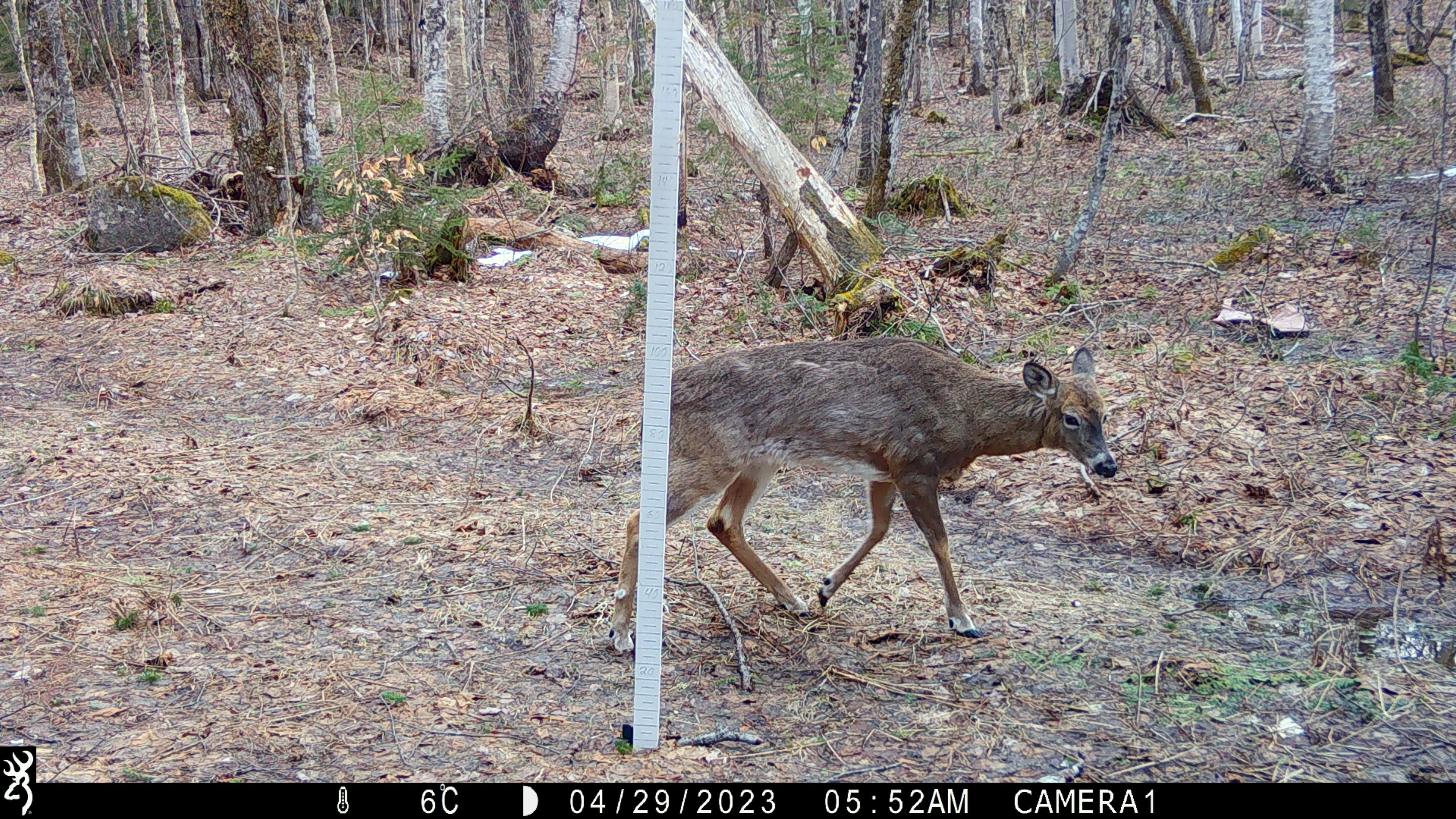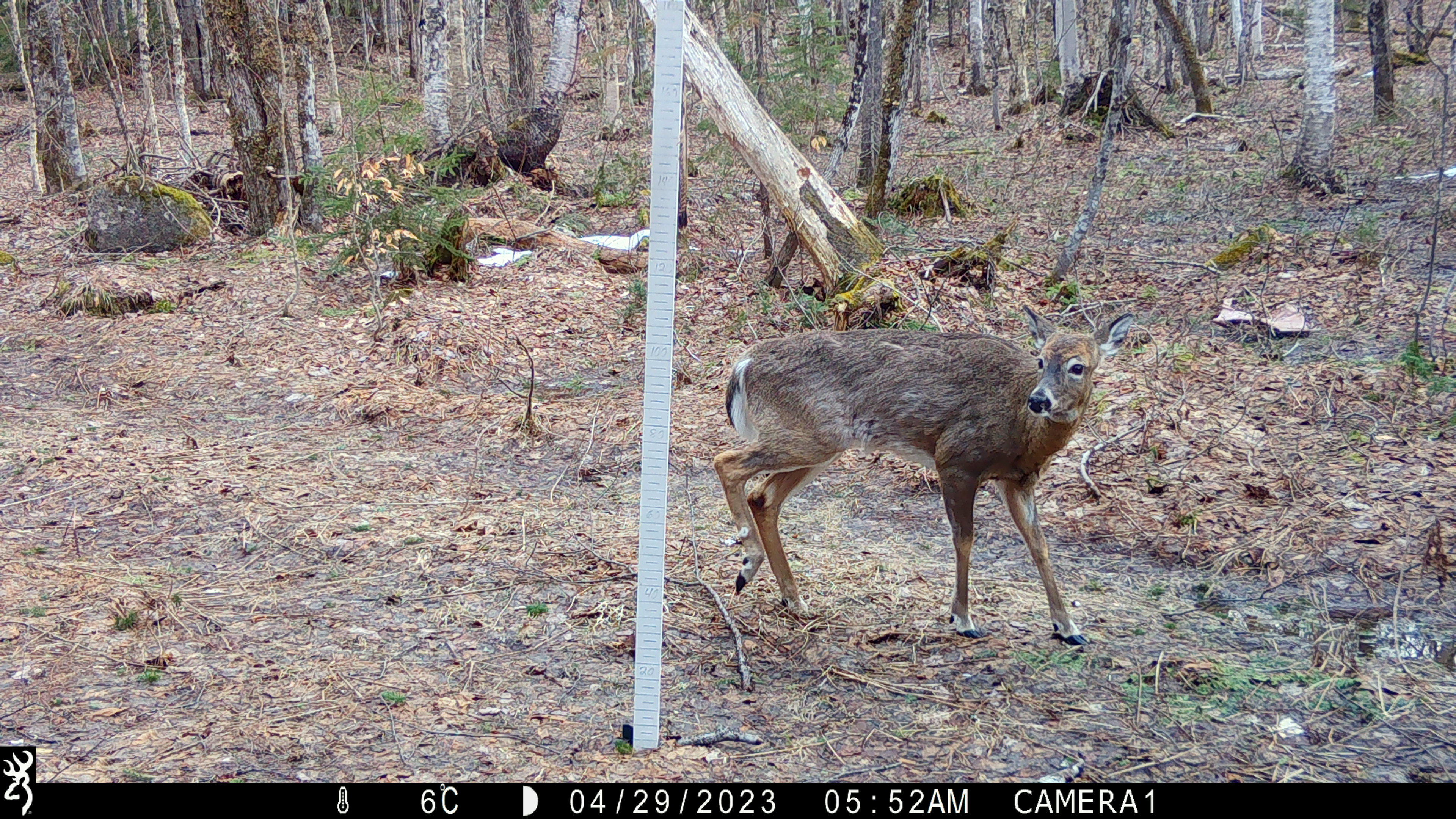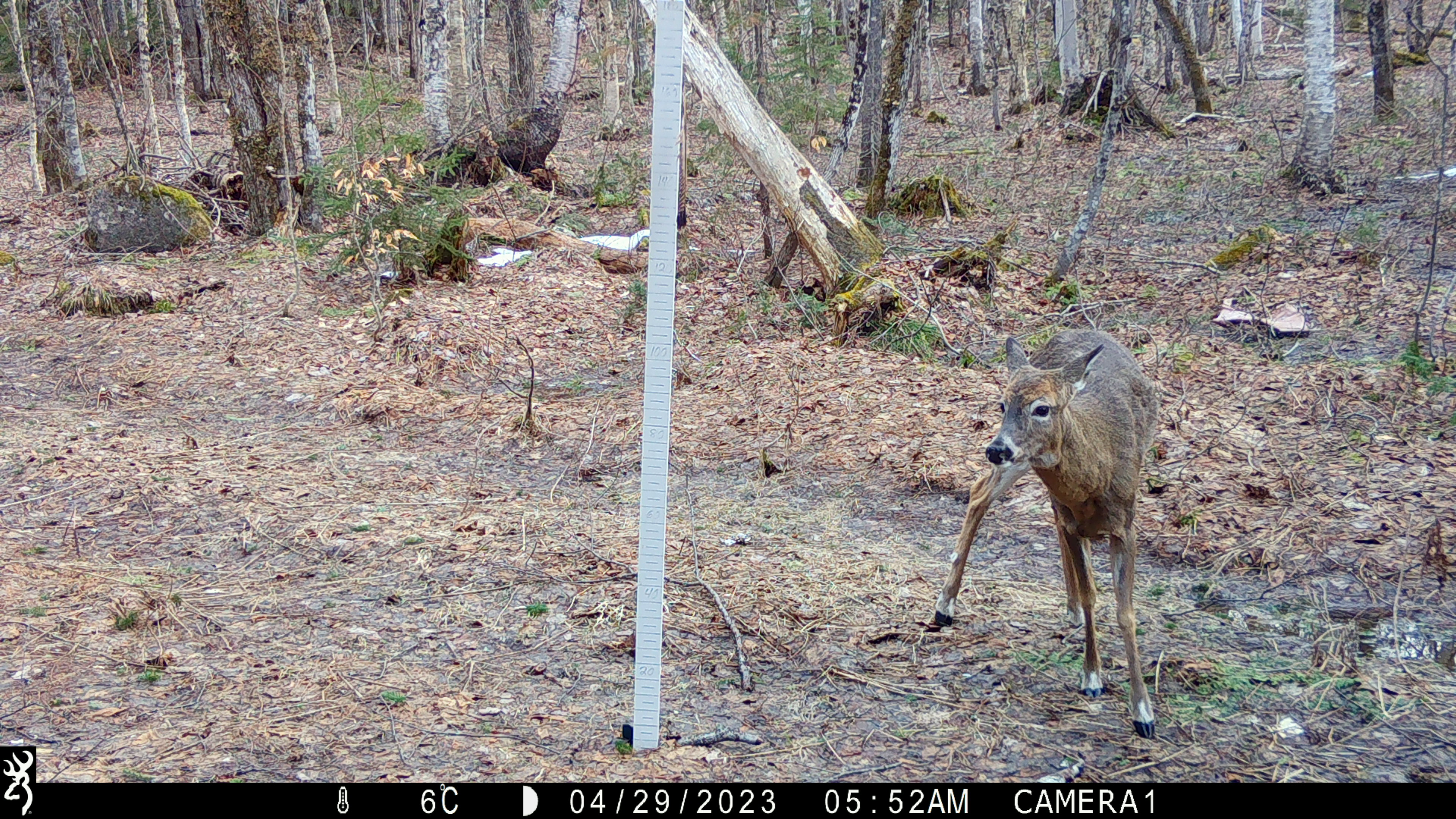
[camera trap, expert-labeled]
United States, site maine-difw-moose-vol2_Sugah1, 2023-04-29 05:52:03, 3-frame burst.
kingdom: Animalia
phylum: Chordata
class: Mammalia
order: Artiodactyla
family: Cervidae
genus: Odocoileus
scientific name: Odocoileus virginianus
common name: white-tailed deer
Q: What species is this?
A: White-tailed deer (Odocoileus virginianus).